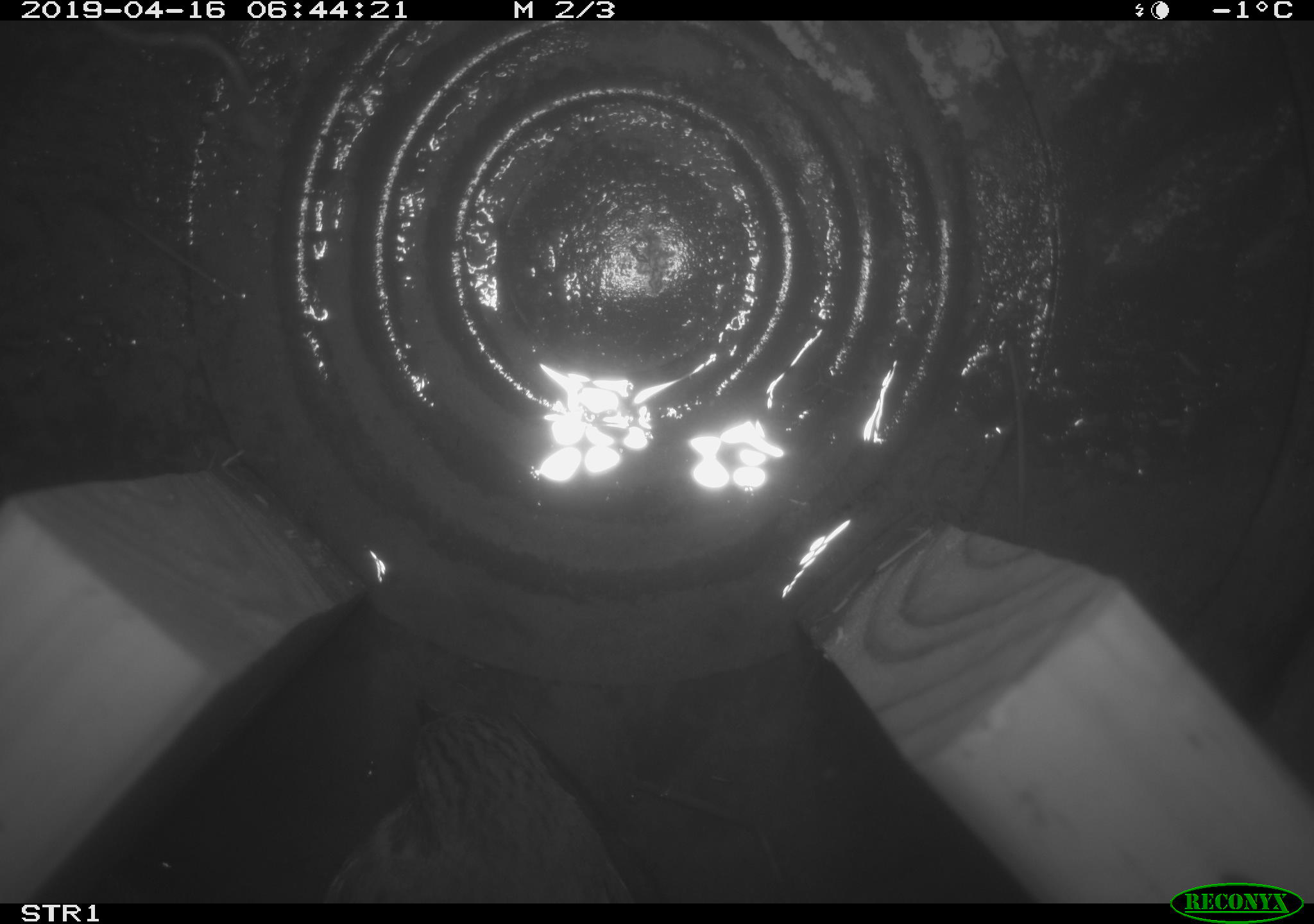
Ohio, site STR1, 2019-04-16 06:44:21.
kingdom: Animalia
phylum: Chordata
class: Aves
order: Passeriformes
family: Passerellidae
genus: Melospiza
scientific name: Melospiza melodia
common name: song sparrow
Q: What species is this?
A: Song sparrow (Melospiza melodia).